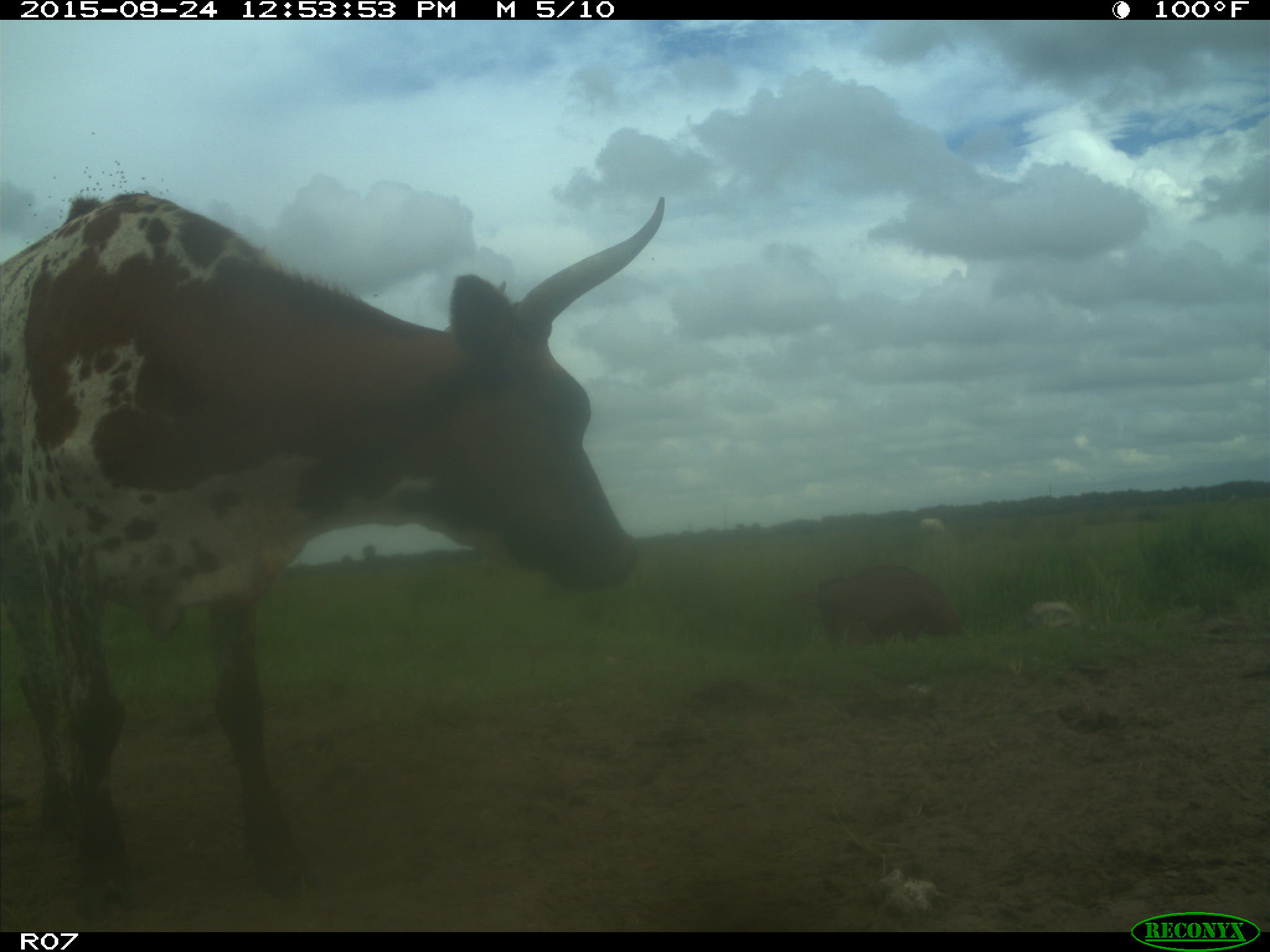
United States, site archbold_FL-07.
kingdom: Animalia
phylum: Chordata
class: Mammalia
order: Artiodactyla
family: Bovidae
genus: Bos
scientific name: Bos taurus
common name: domestic cow